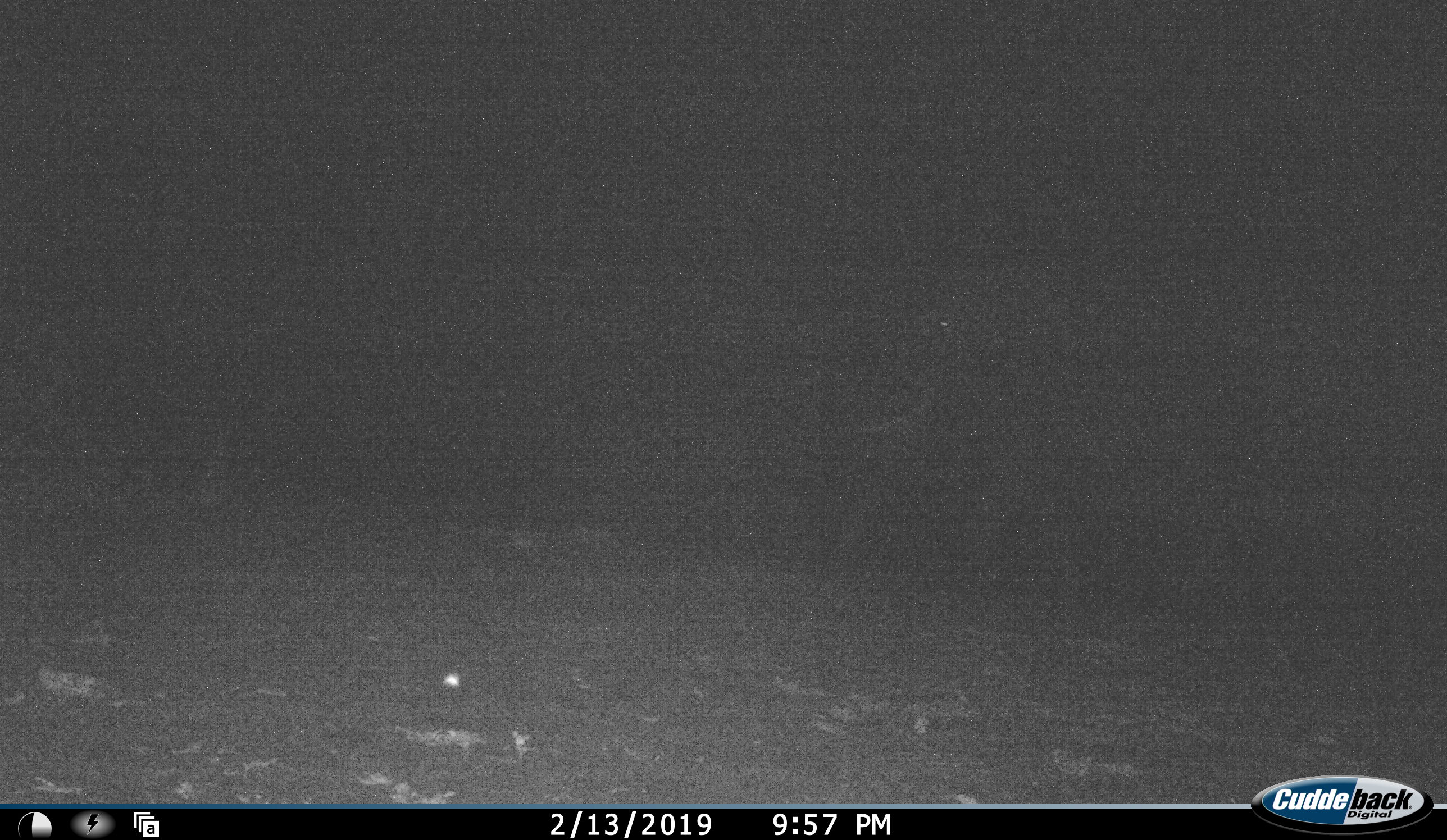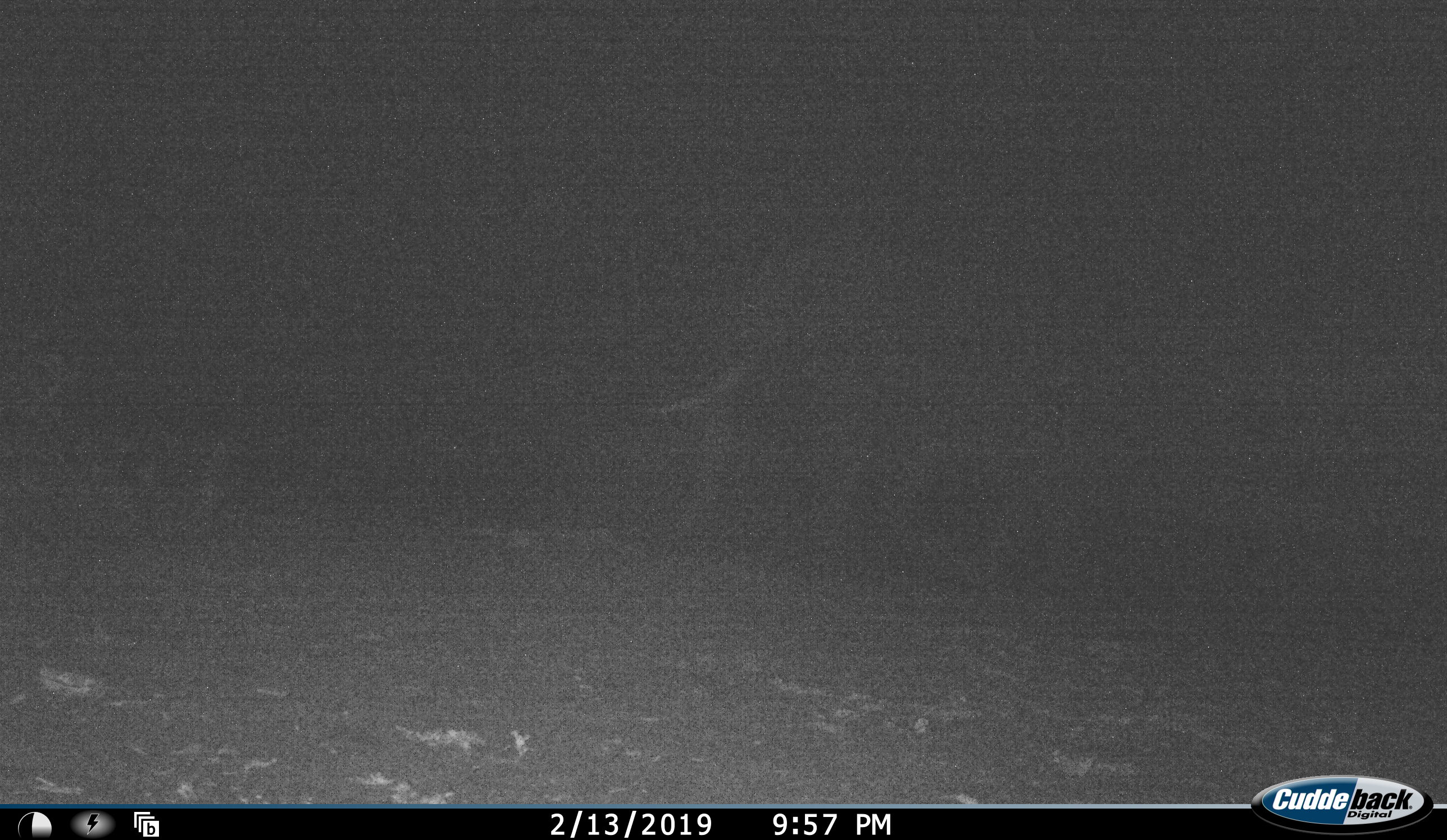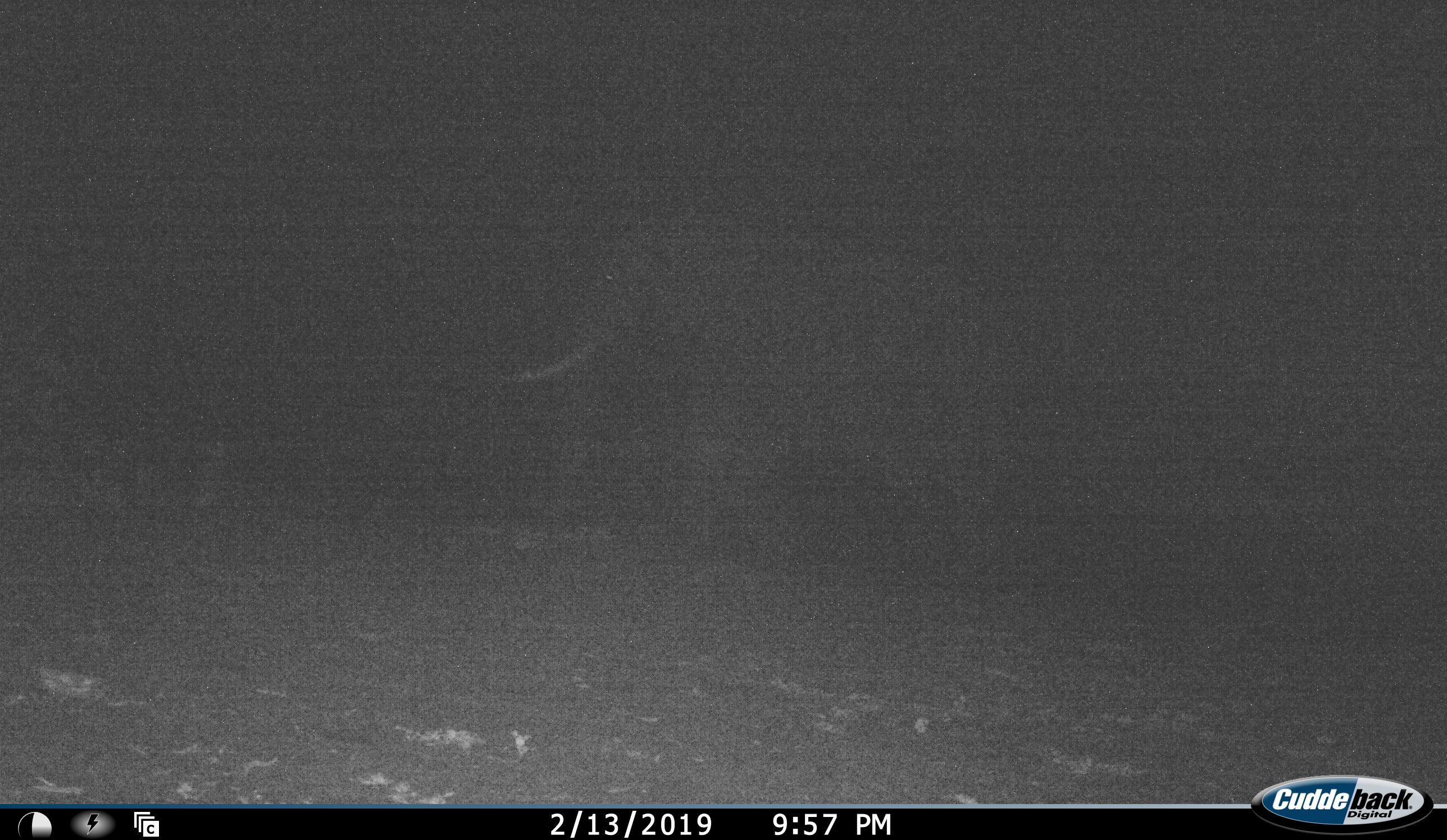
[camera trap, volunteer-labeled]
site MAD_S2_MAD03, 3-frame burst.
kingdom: Animalia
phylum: Chordata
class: Mammalia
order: Proboscidea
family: Elephantidae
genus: Loxodonta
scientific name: Loxodonta africana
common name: african bush elephant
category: elephant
Elephant (african bush elephant) (Loxodonta africana), count 1. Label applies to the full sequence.